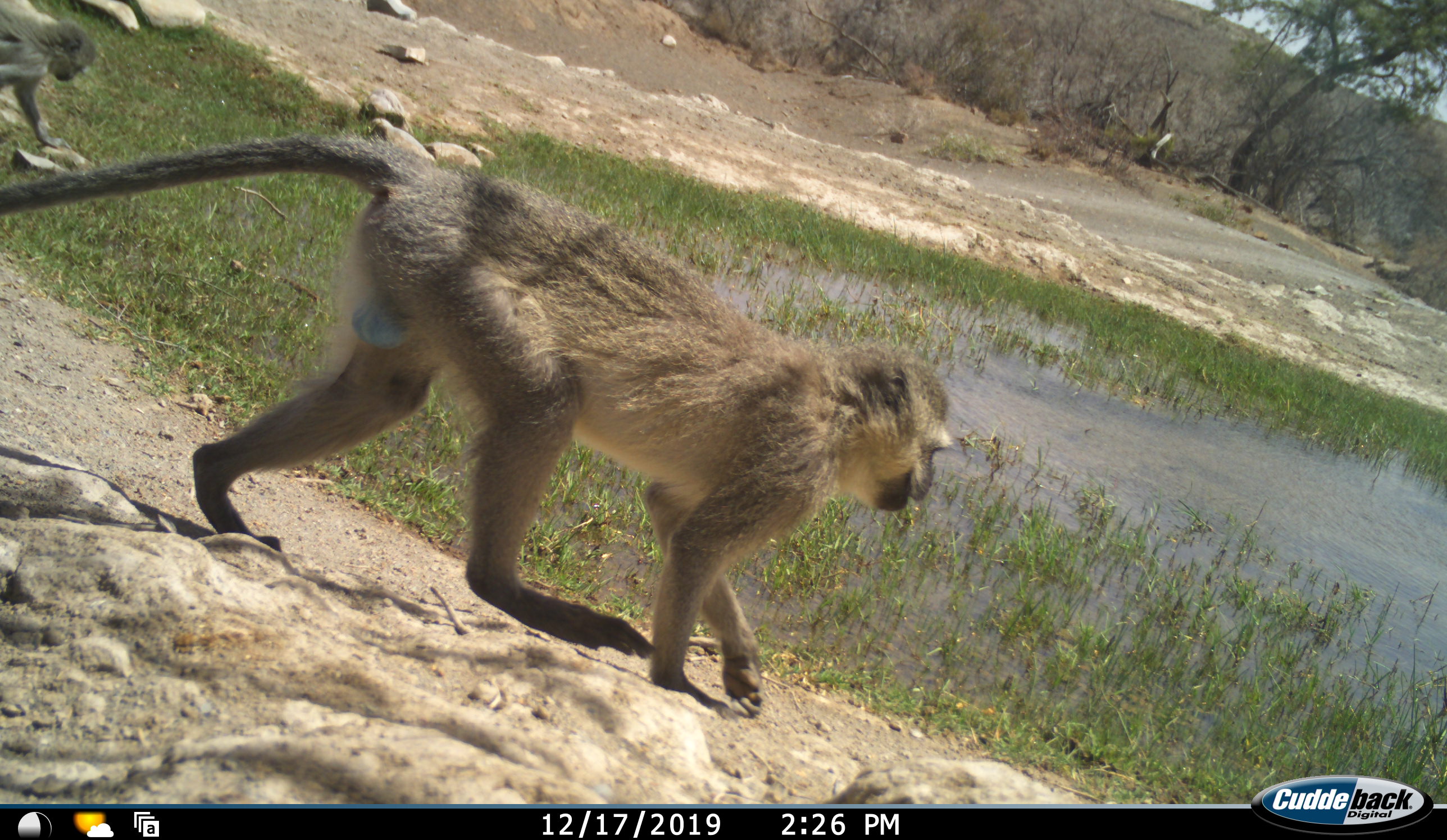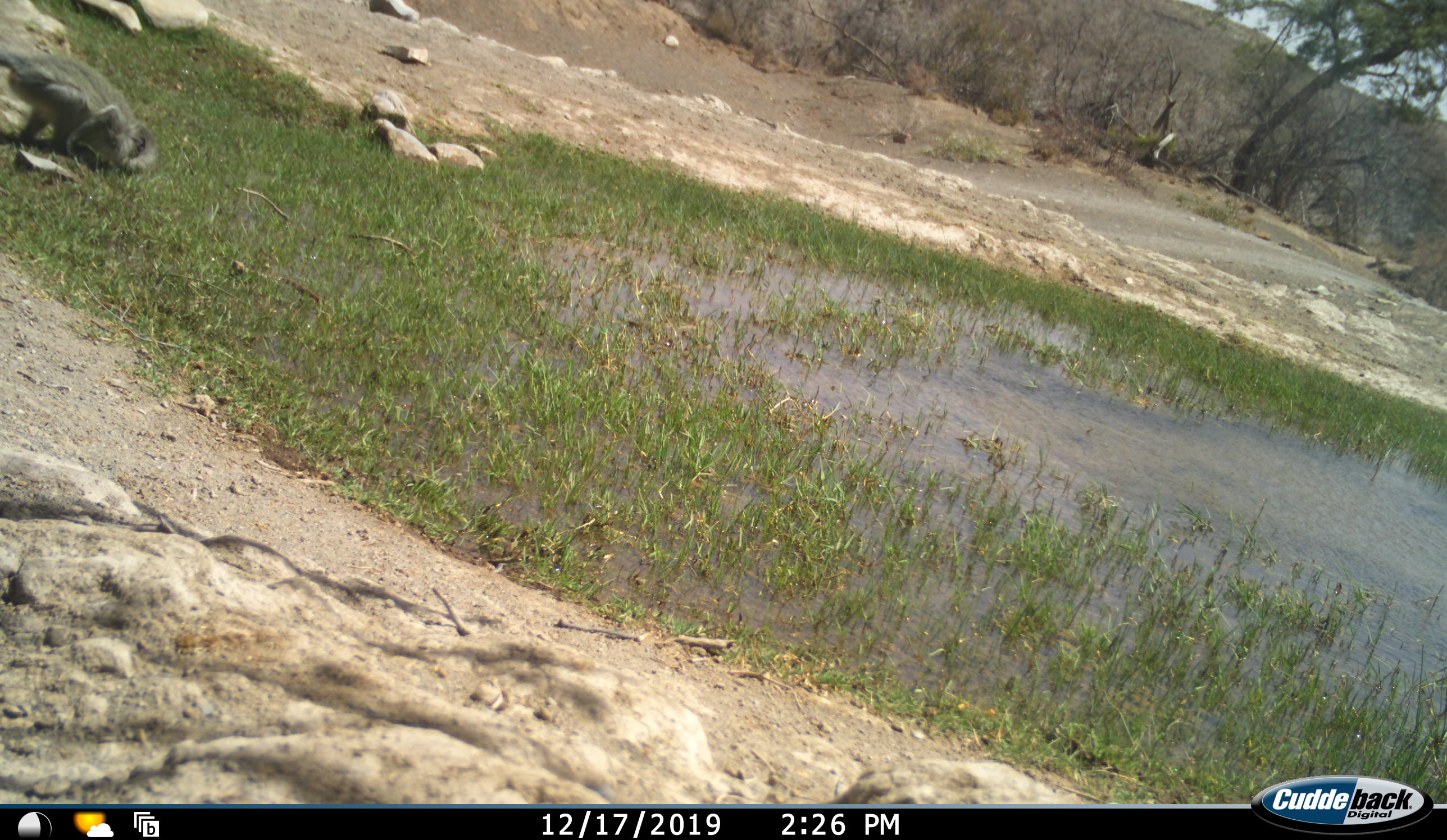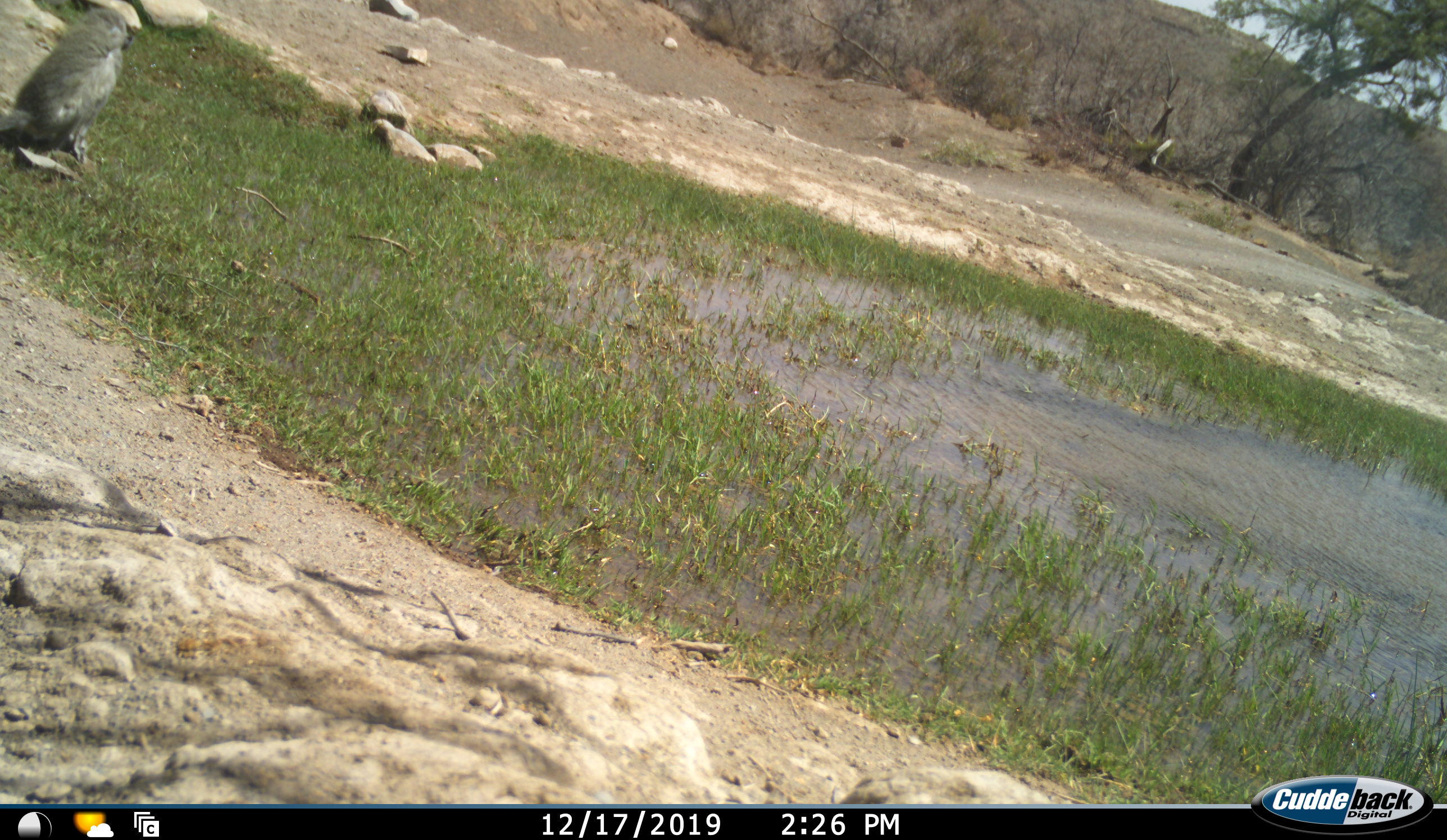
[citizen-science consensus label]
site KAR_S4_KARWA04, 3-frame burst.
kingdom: Animalia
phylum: Chordata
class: Mammalia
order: Primates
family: Cercopithecidae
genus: Chlorocebus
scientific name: Chlorocebus pygerythrus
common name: vervet monkey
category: monkeyvervet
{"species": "monkeyvervet (vervet monkey) (Chlorocebus pygerythrus)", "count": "2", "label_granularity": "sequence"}